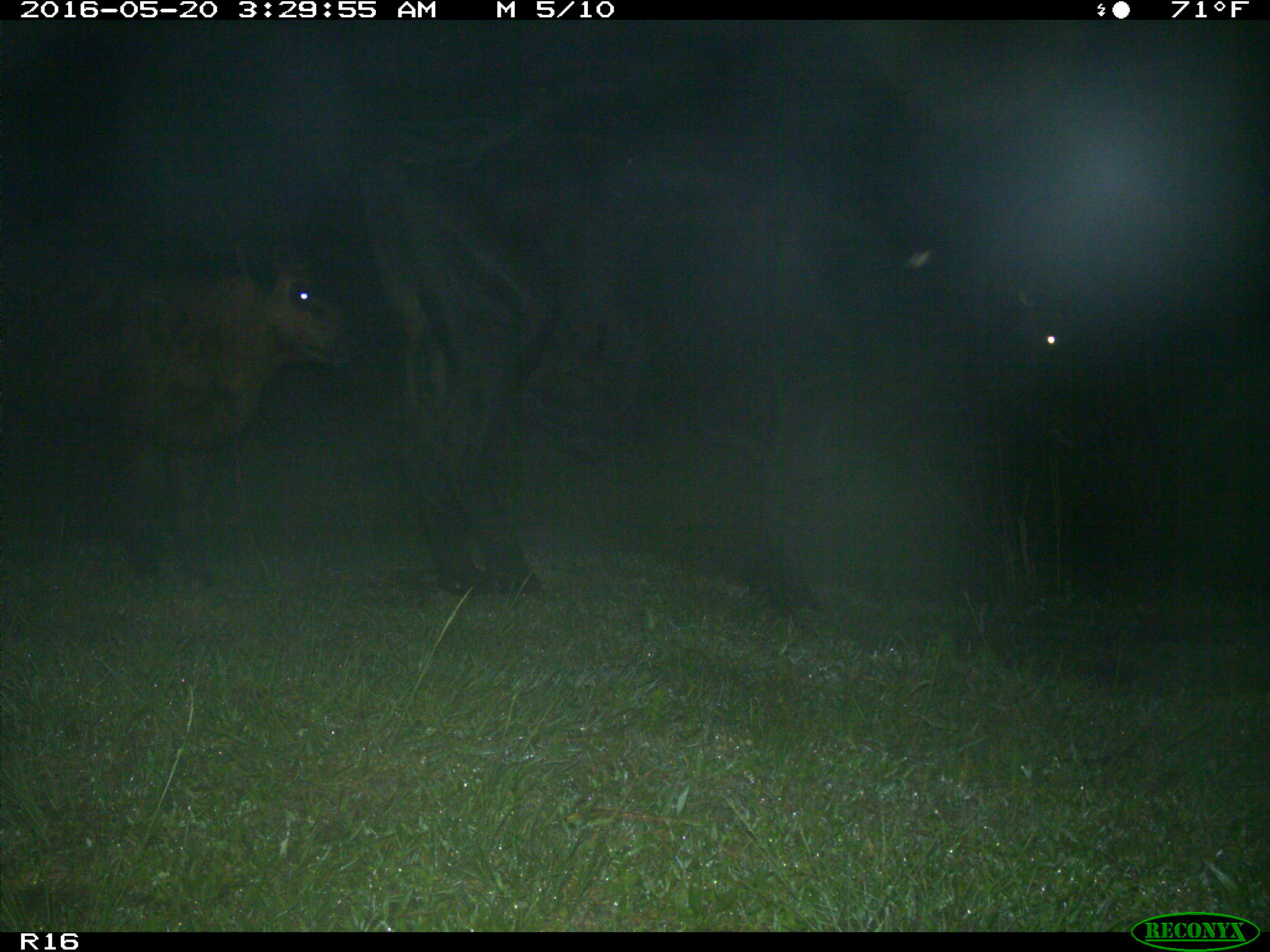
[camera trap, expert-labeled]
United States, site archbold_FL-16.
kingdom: Animalia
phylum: Chordata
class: Mammalia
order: Artiodactyla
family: Bovidae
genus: Bos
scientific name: Bos taurus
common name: domestic cow